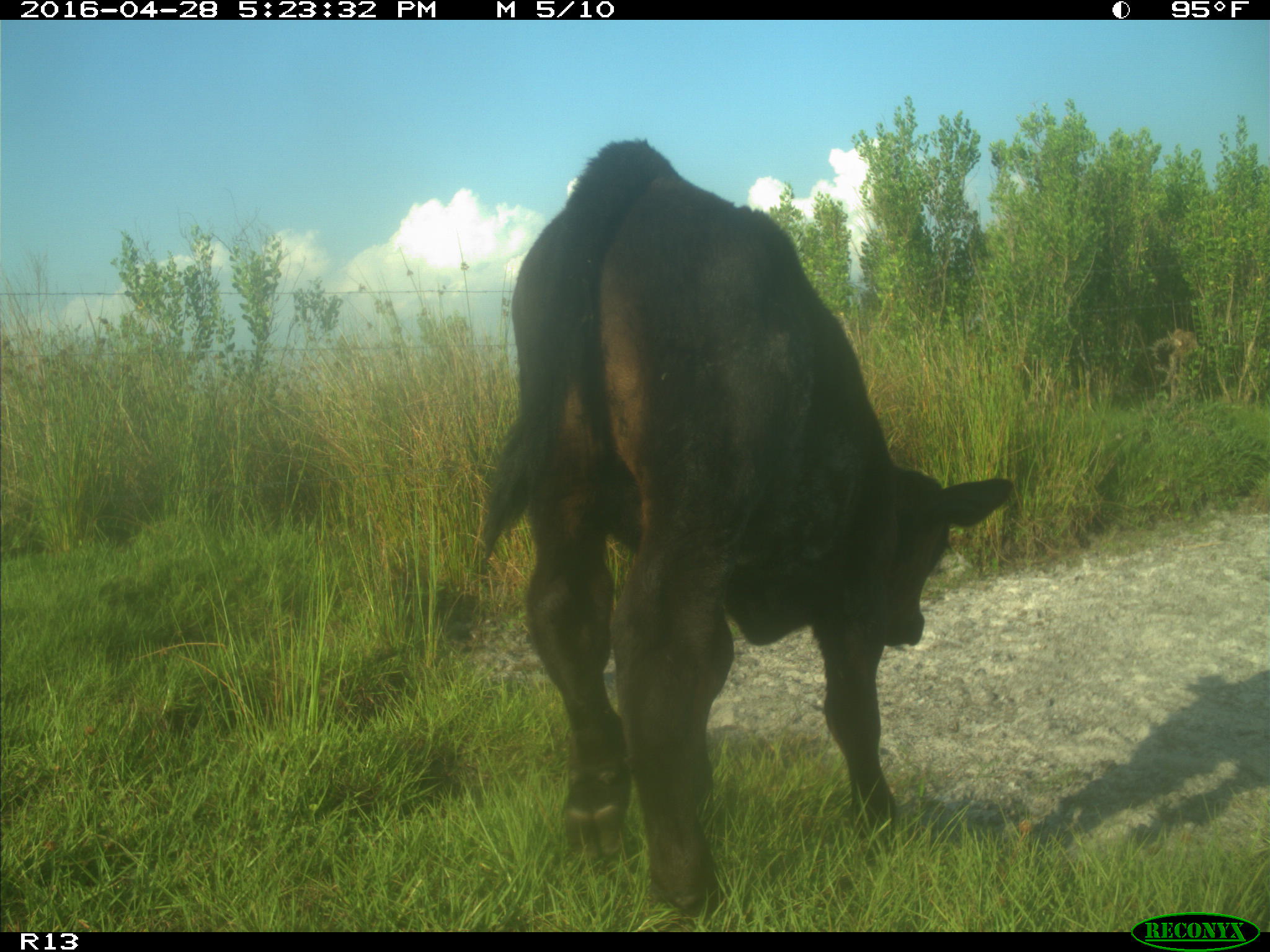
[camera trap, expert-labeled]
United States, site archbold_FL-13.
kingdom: Animalia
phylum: Chordata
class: Mammalia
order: Artiodactyla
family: Bovidae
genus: Bos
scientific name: Bos taurus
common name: domestic cow